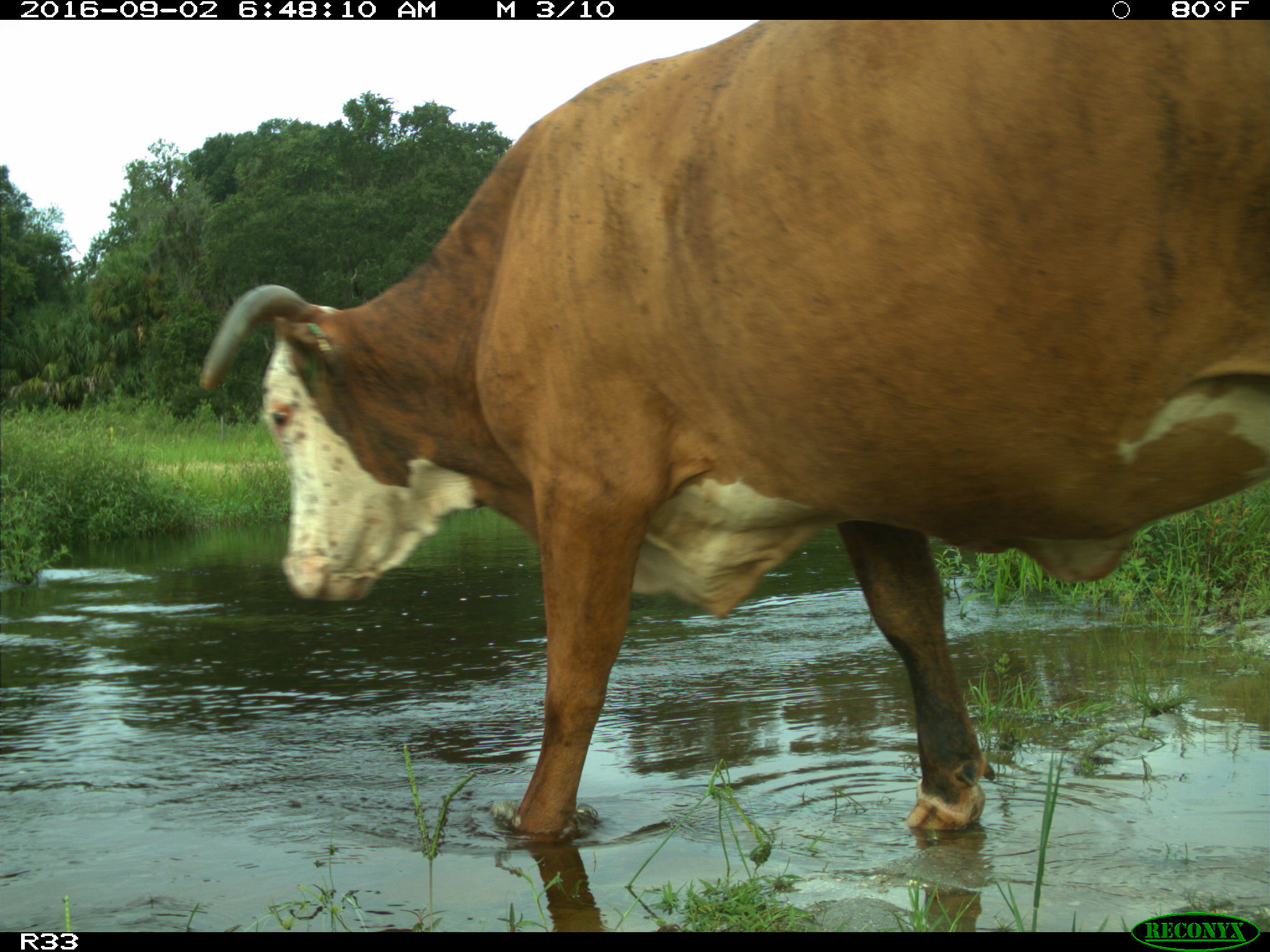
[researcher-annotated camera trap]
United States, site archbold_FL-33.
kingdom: Animalia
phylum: Chordata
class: Mammalia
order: Artiodactyla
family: Bovidae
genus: Bos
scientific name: Bos taurus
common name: domestic cow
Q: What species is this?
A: Bos taurus (domestic cow).